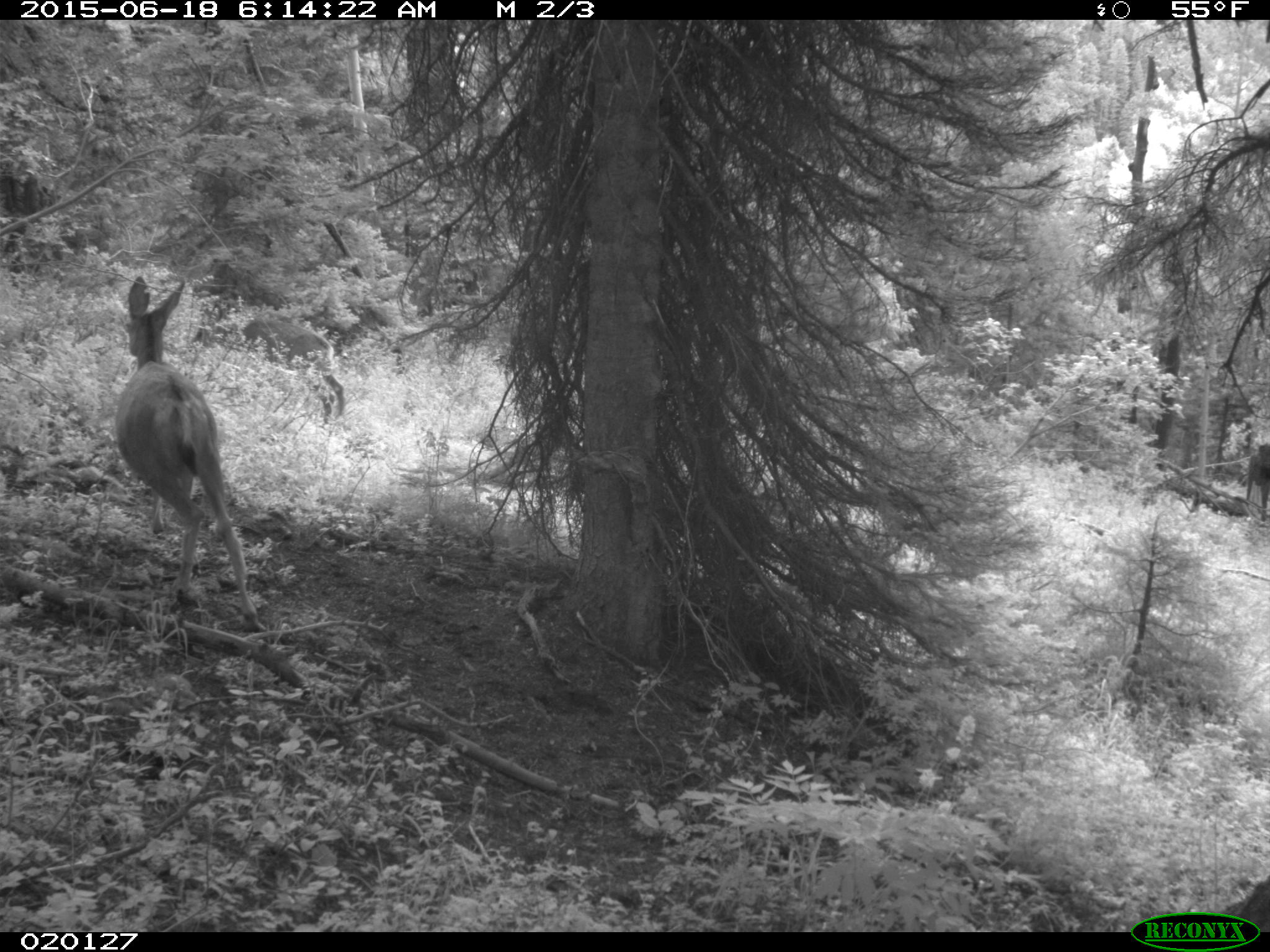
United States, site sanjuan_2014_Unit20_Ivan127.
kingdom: Animalia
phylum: Chordata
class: Mammalia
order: Artiodactyla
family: Cervidae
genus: Odocoileus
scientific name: Odocoileus hemionus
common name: mule deer